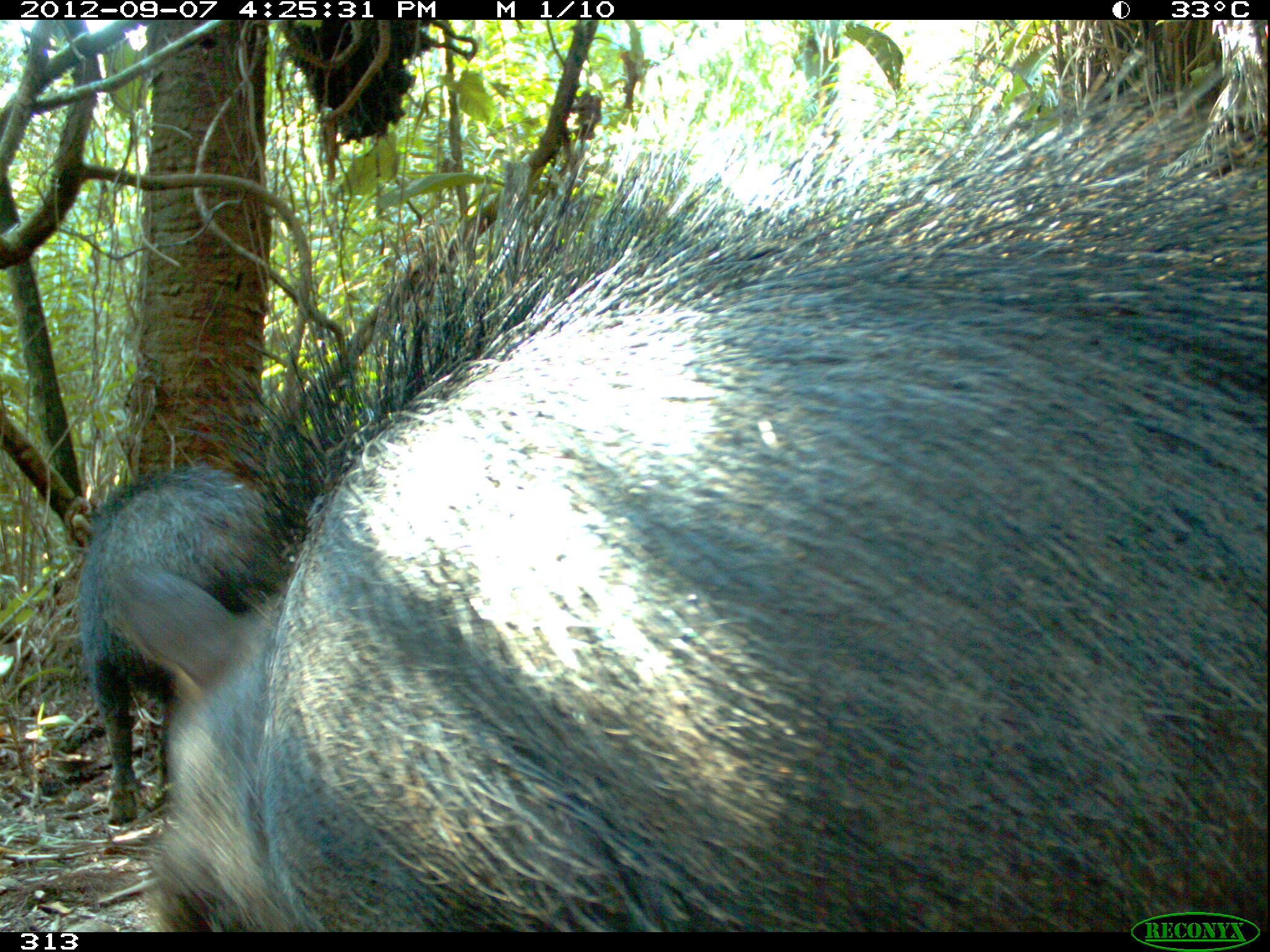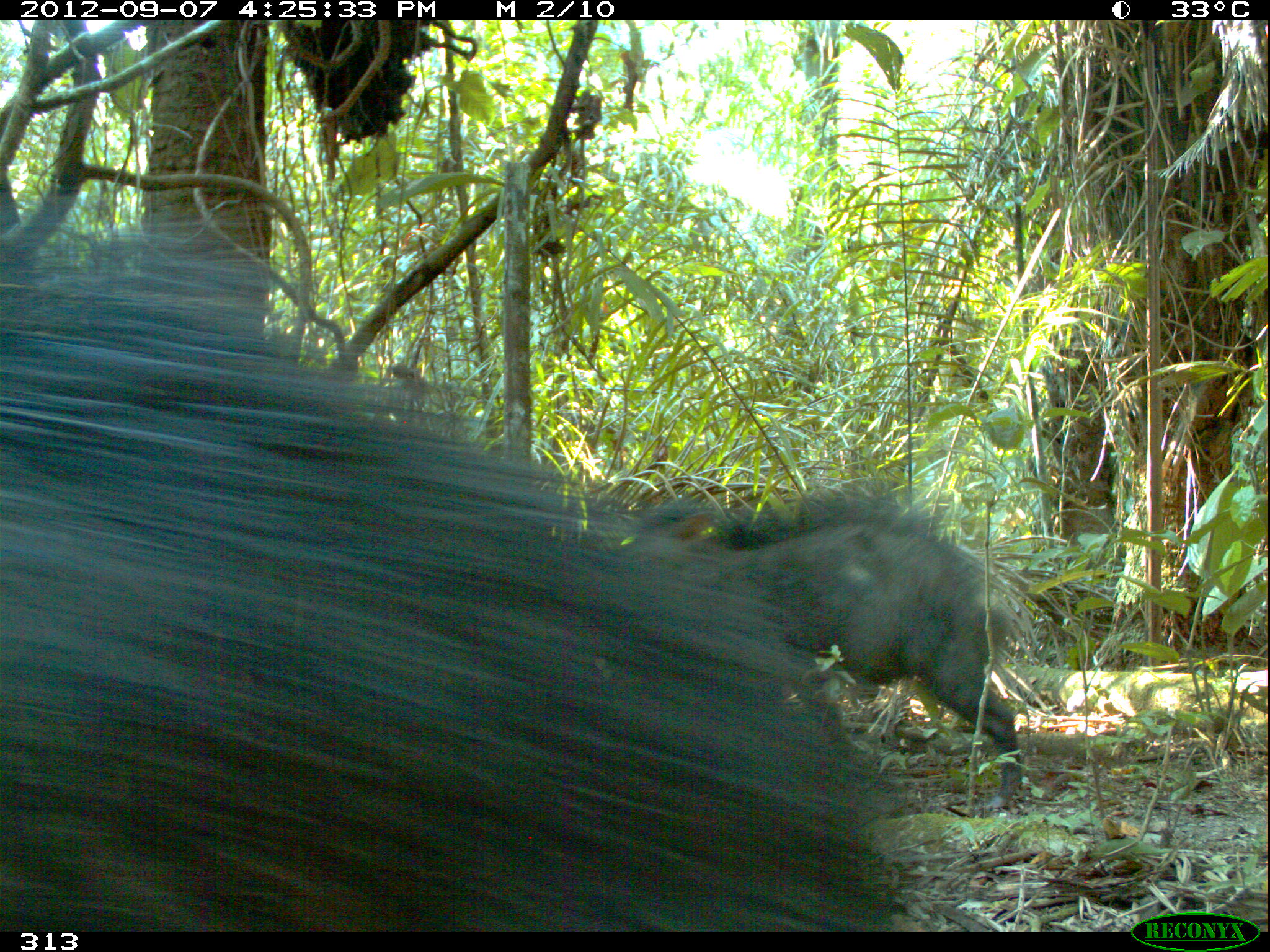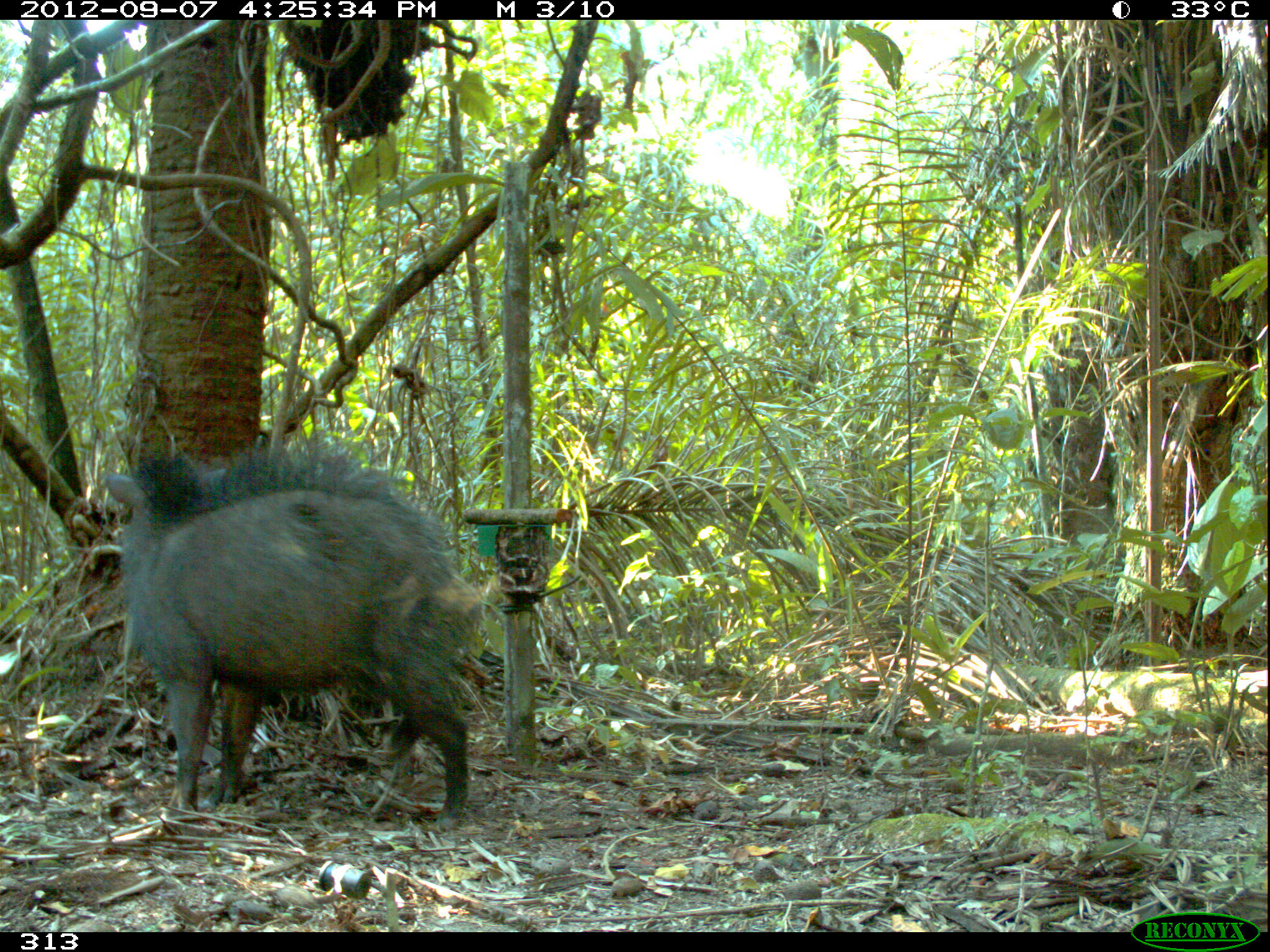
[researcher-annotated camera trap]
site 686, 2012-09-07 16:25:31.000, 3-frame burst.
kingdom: Animalia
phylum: Chordata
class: Mammalia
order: Artiodactyla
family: Tayassuidae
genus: Tayassu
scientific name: Tayassu pecari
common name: white-lipped peccary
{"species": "Tayassu pecari (white-lipped peccary)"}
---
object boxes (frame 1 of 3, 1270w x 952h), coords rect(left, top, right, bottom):
tayassu pecari: rect(113, 58, 1270, 932); rect(76, 463, 269, 825)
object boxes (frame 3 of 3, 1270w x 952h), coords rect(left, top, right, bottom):
tayassu pecari: rect(101, 440, 483, 830)